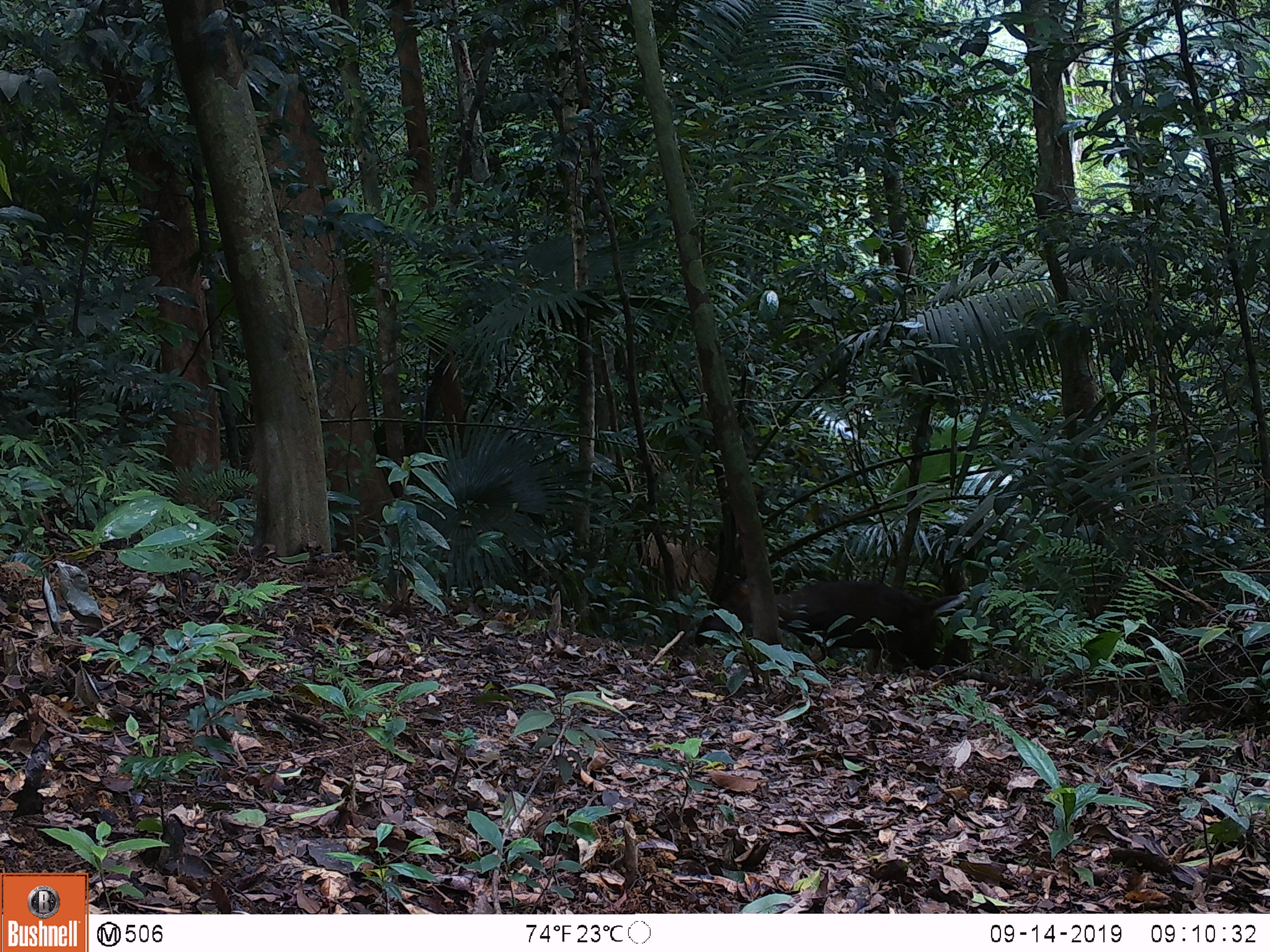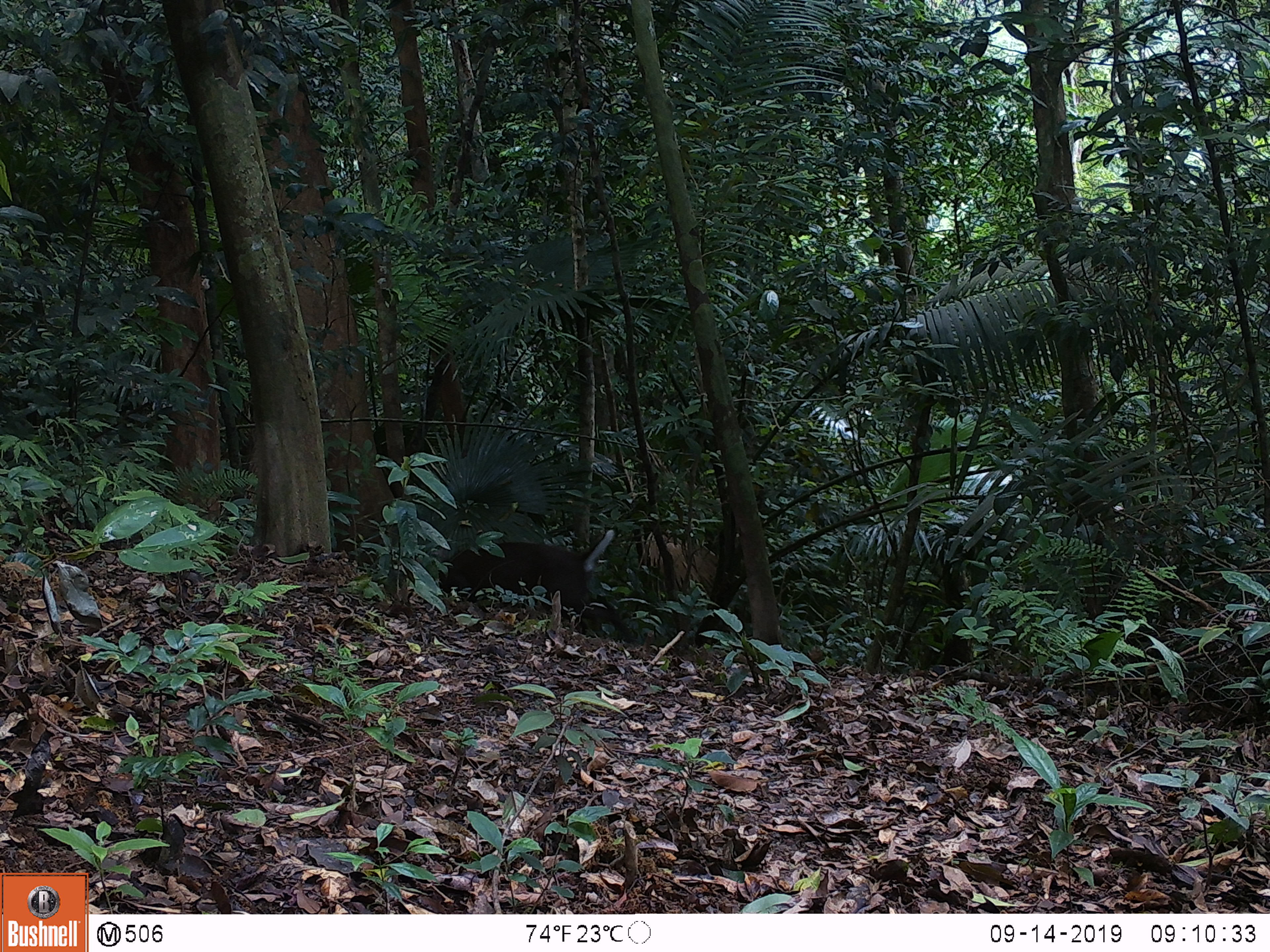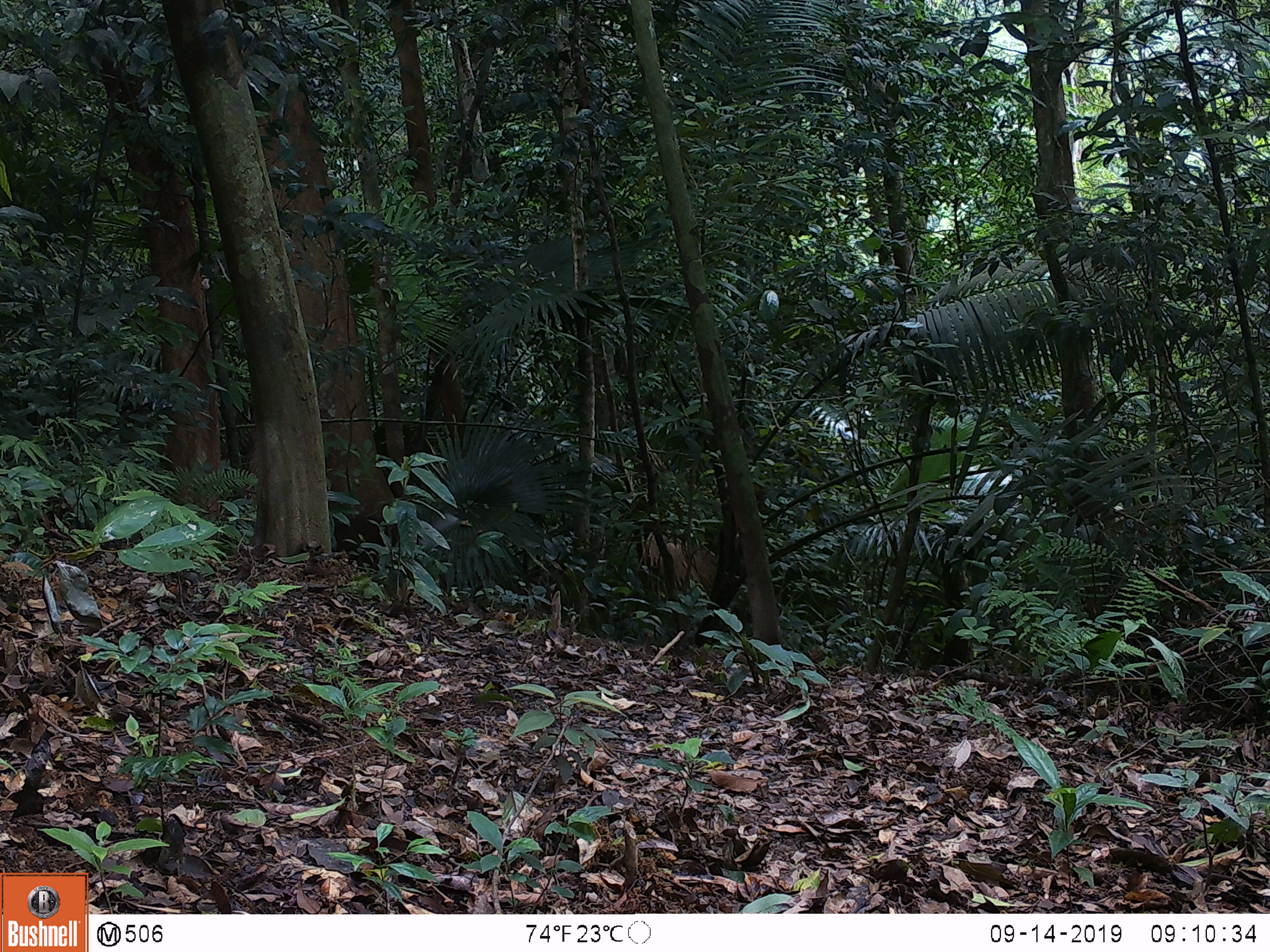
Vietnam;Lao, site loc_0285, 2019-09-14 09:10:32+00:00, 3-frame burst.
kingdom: Animalia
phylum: Chordata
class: Mammalia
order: Artiodactyla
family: Cervidae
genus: Muntiacus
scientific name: Muntiacus rooseveltorum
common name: roosevelt's muntjac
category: roosevelts muntjac group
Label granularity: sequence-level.